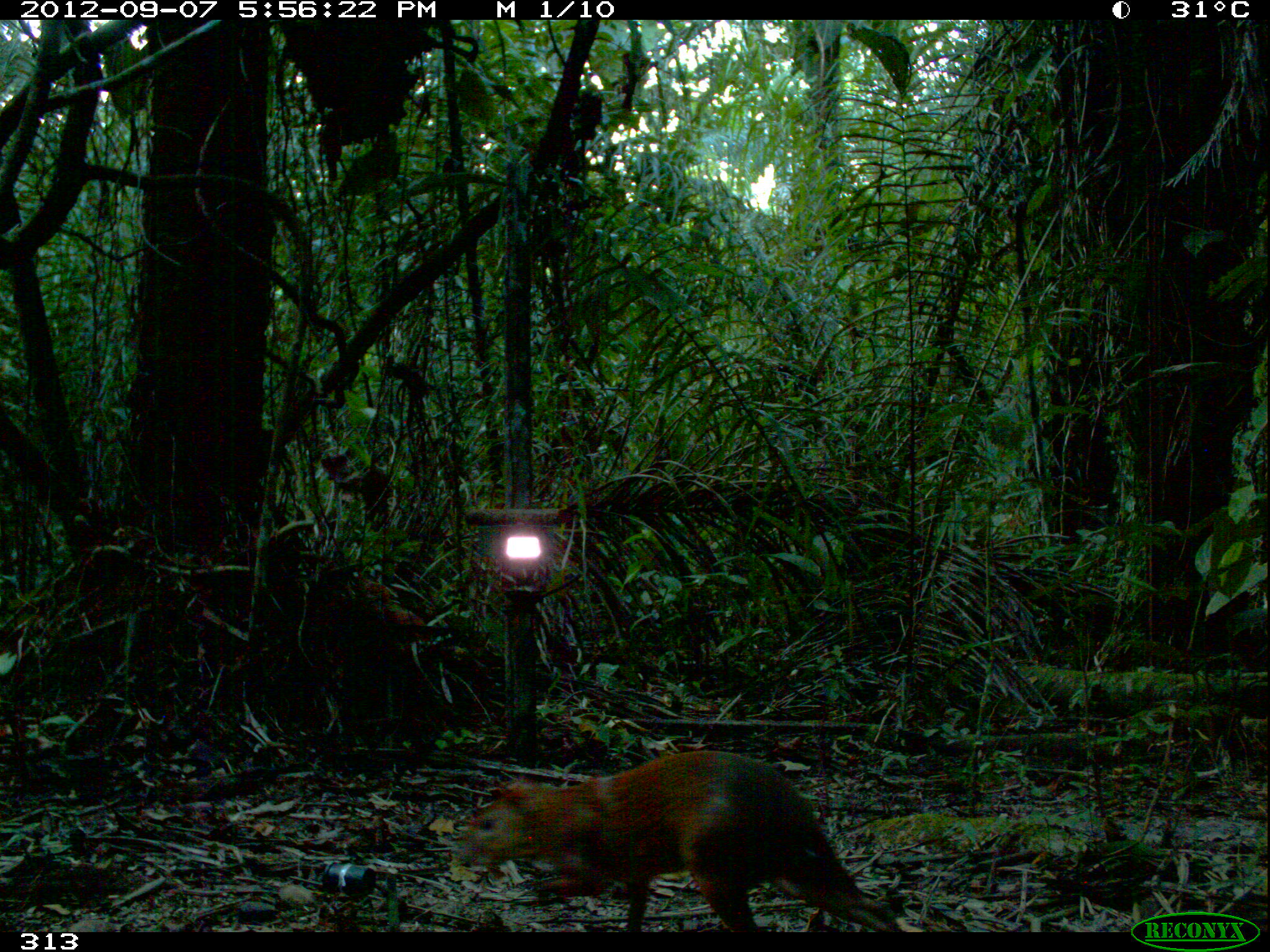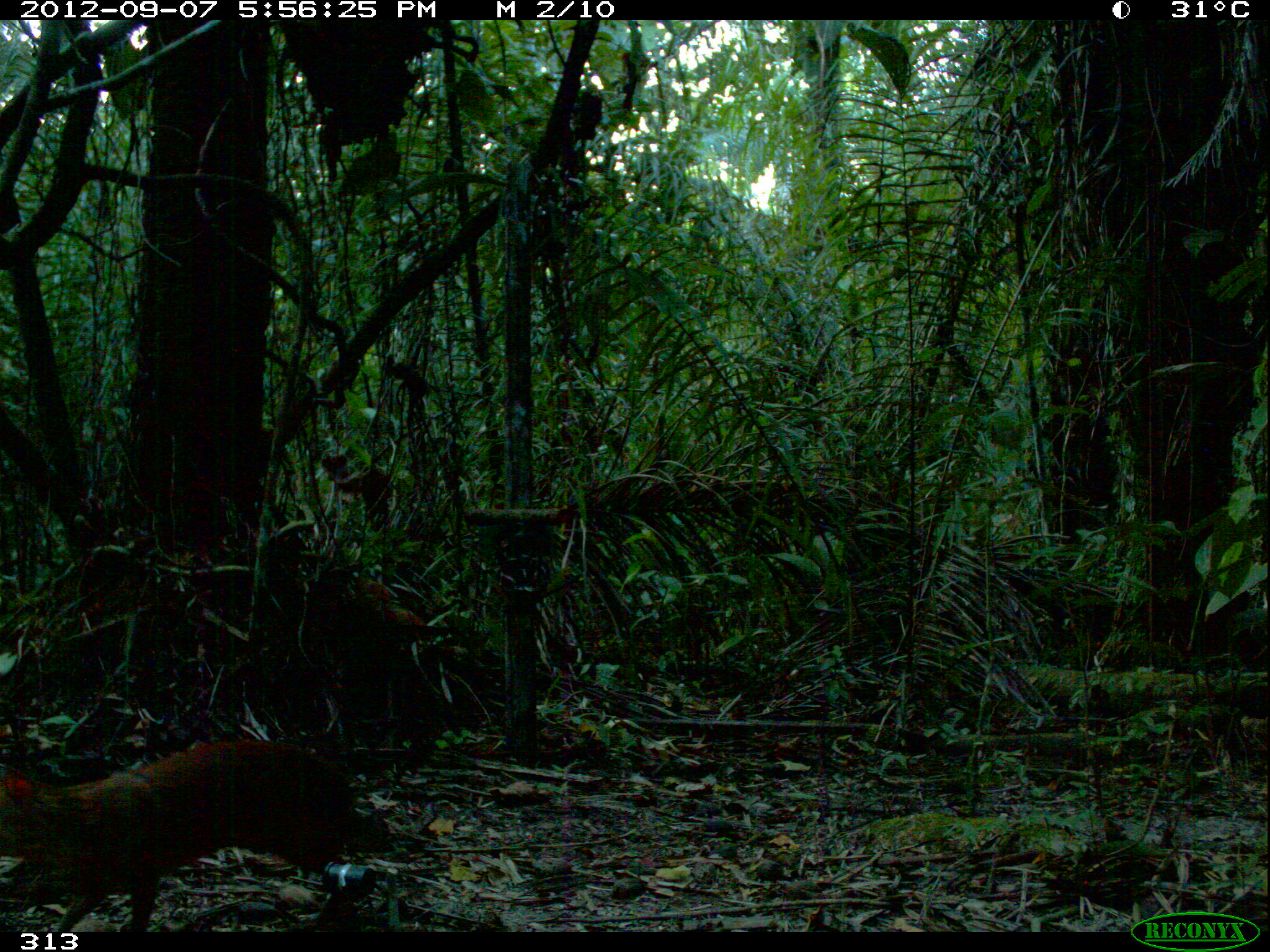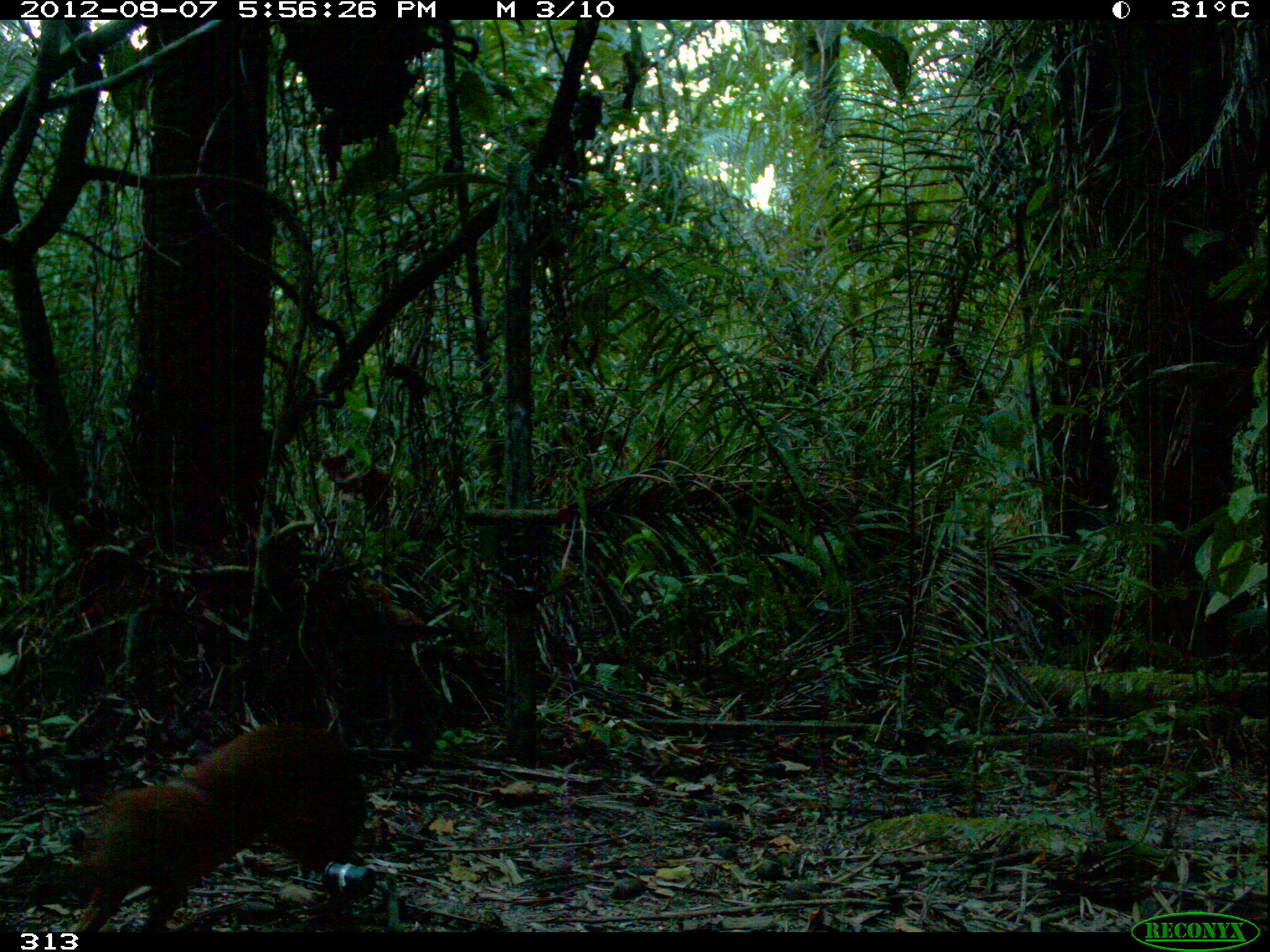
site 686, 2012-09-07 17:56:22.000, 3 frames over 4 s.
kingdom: Animalia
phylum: Chordata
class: Mammalia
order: Rodentia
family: Dasyproctidae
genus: Dasyprocta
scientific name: Dasyprocta punctata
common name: central american agouti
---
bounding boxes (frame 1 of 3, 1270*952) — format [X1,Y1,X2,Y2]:
dasyprocta punctata: [454,749,905,931]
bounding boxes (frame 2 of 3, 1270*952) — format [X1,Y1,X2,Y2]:
dasyprocta punctata: [0,736,353,931]